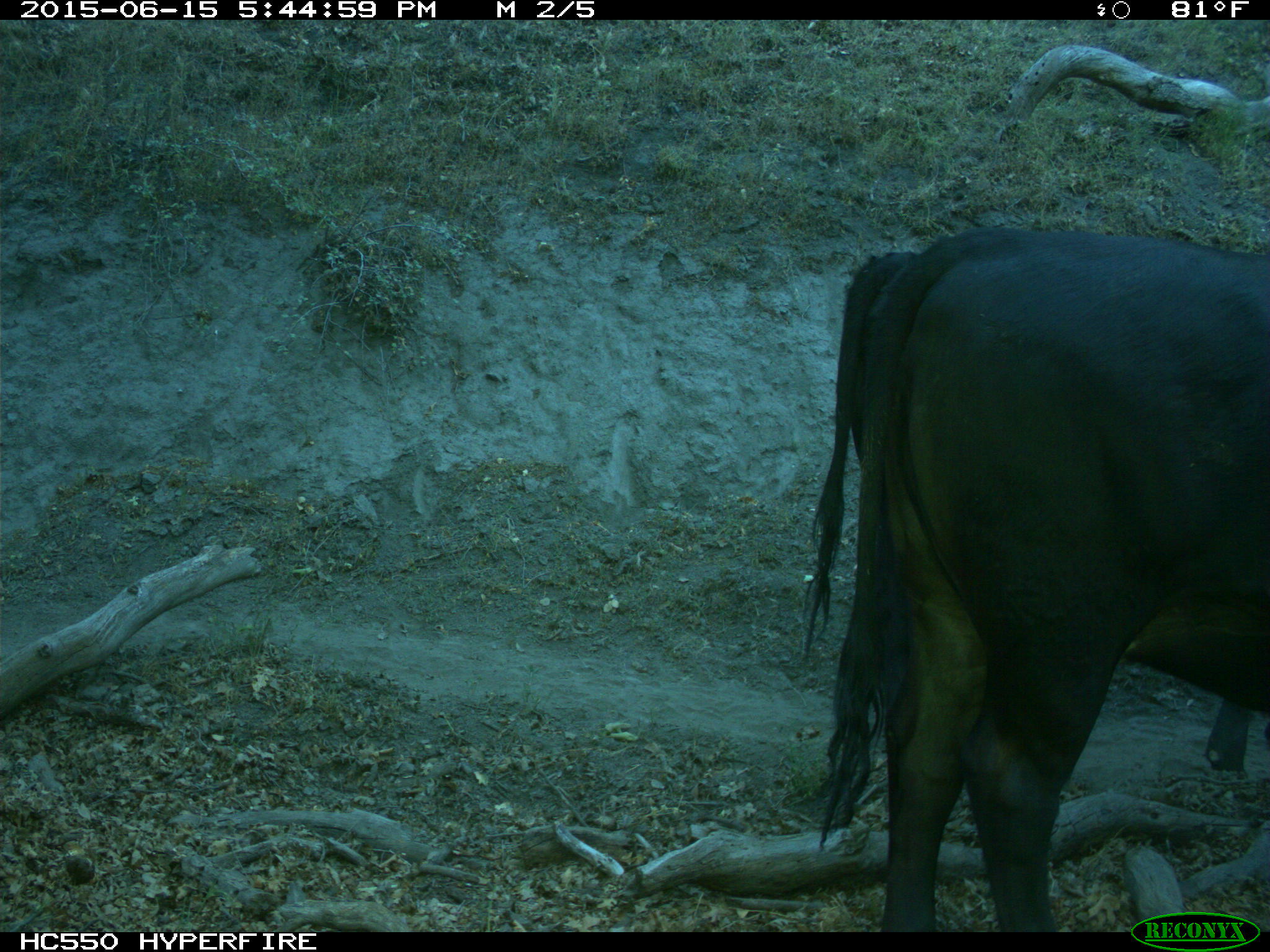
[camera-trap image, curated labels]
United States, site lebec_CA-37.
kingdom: Animalia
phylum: Chordata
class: Mammalia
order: Artiodactyla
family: Bovidae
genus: Bos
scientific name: Bos taurus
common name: domestic cow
Bos taurus (domestic cow).